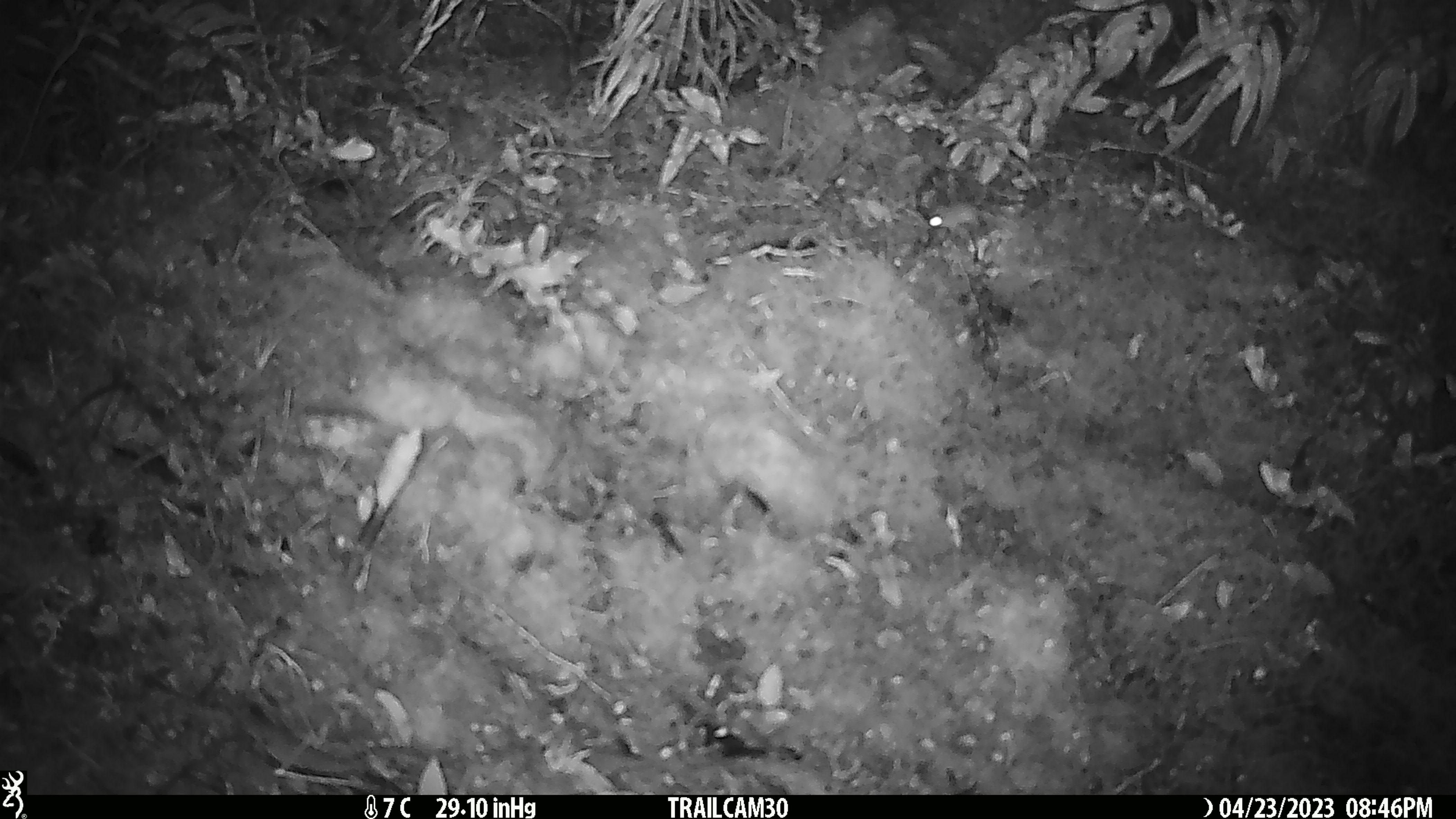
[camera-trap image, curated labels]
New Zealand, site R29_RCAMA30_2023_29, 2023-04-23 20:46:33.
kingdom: Animalia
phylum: Chordata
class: Mammalia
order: Rodentia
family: Muridae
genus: Mus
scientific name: Mus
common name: mouse